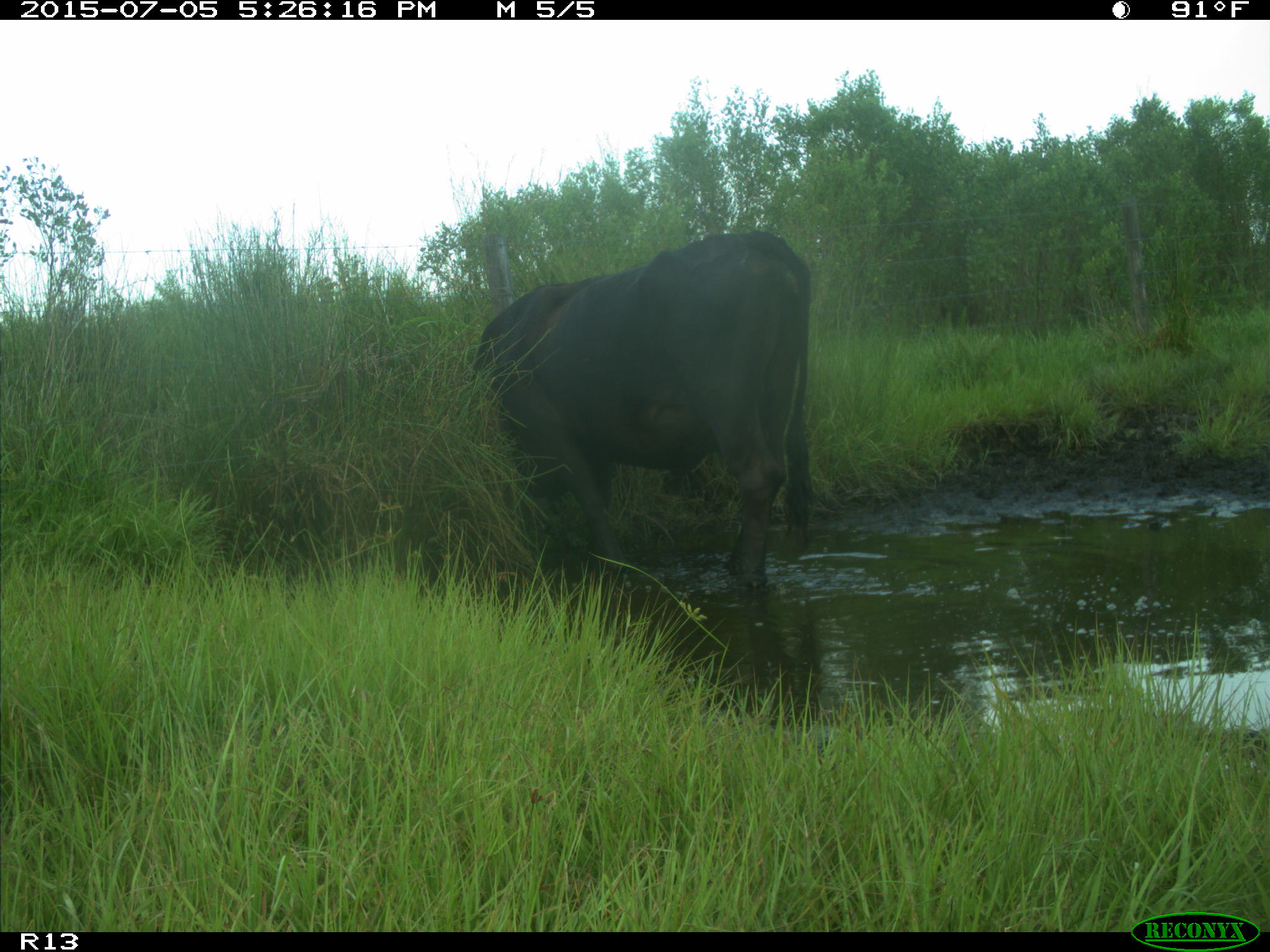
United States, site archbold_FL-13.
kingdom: Animalia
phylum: Chordata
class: Mammalia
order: Artiodactyla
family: Bovidae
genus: Bos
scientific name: Bos taurus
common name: domestic cow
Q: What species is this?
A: Bos taurus (domestic cow).